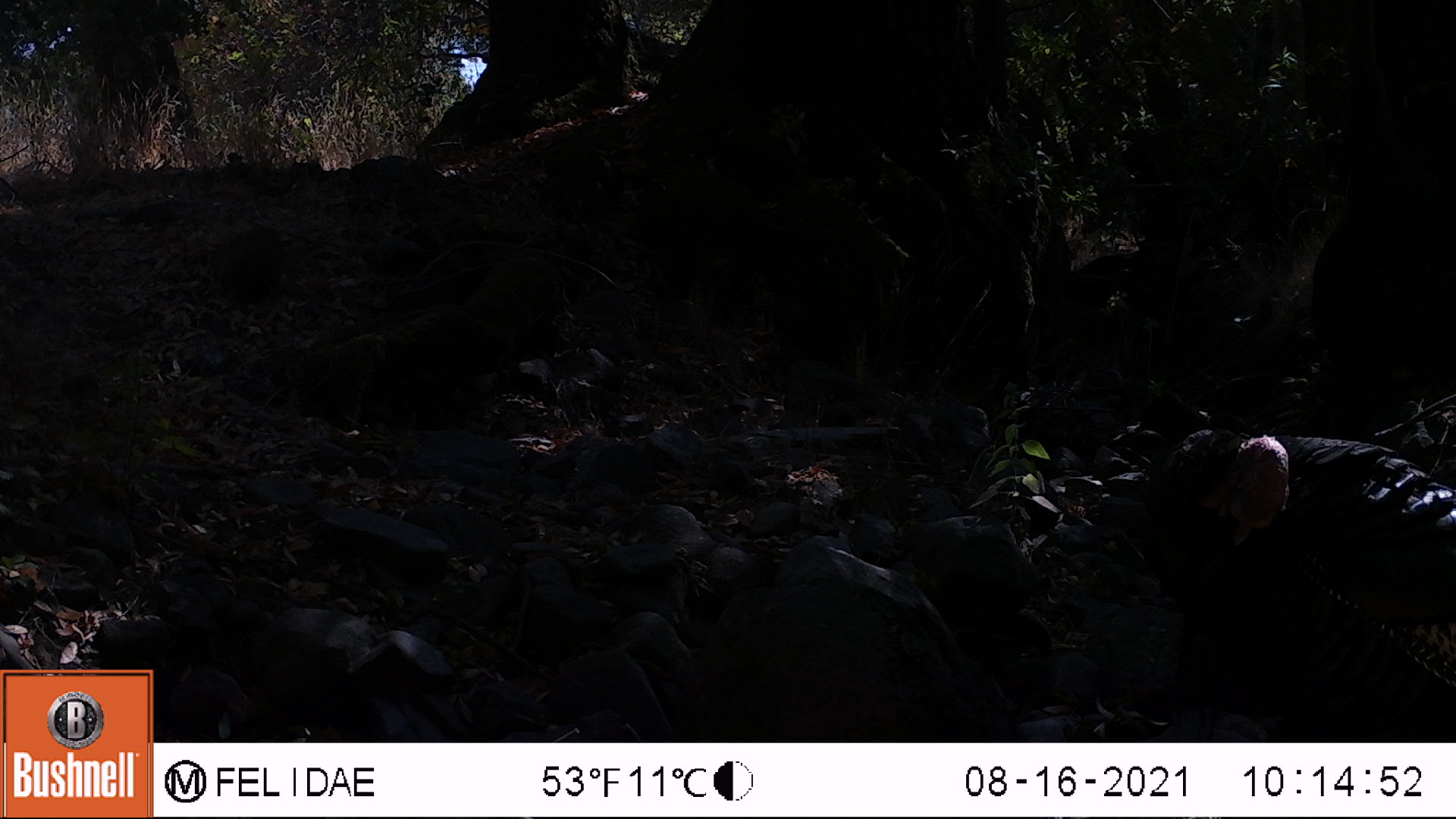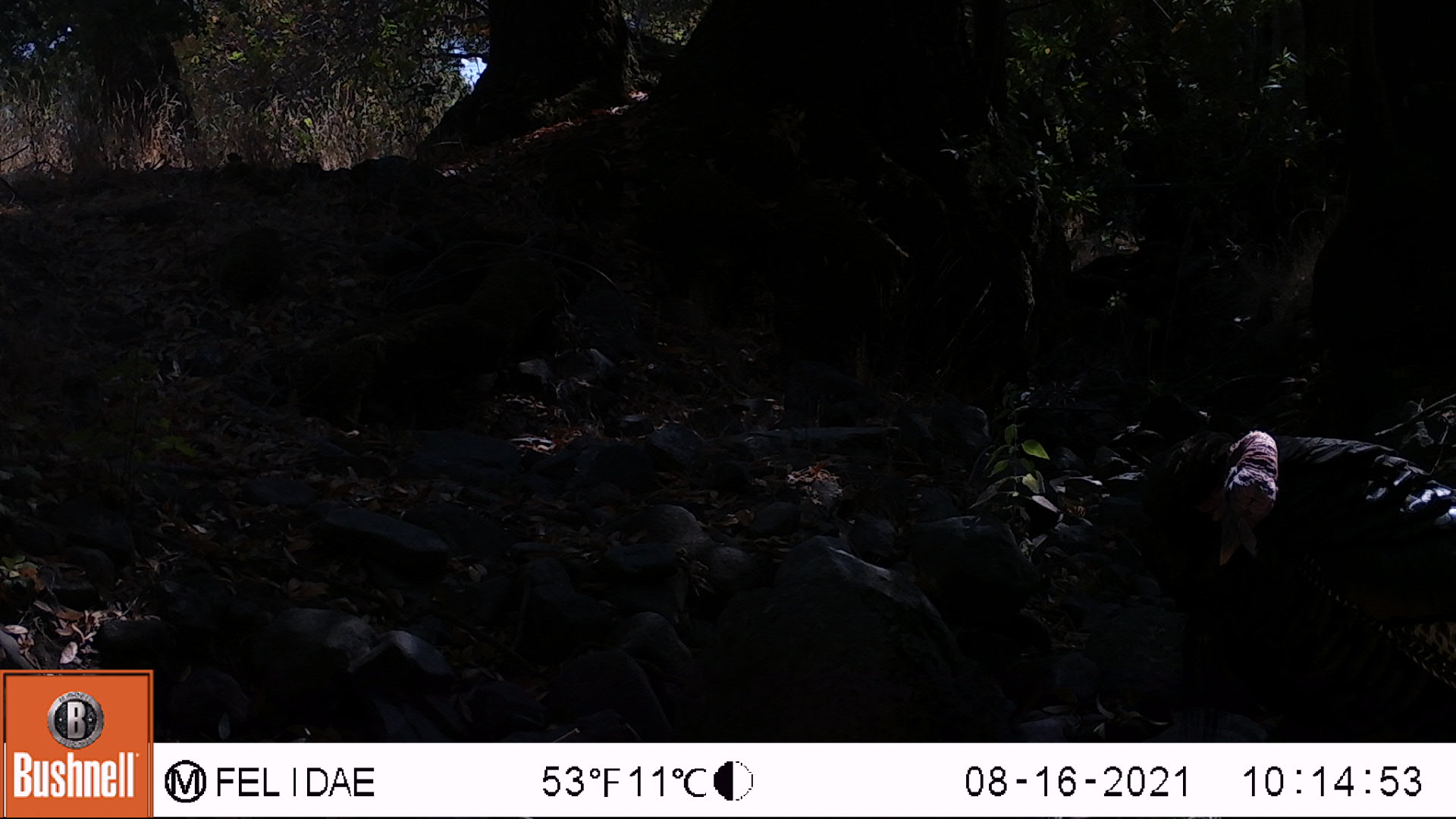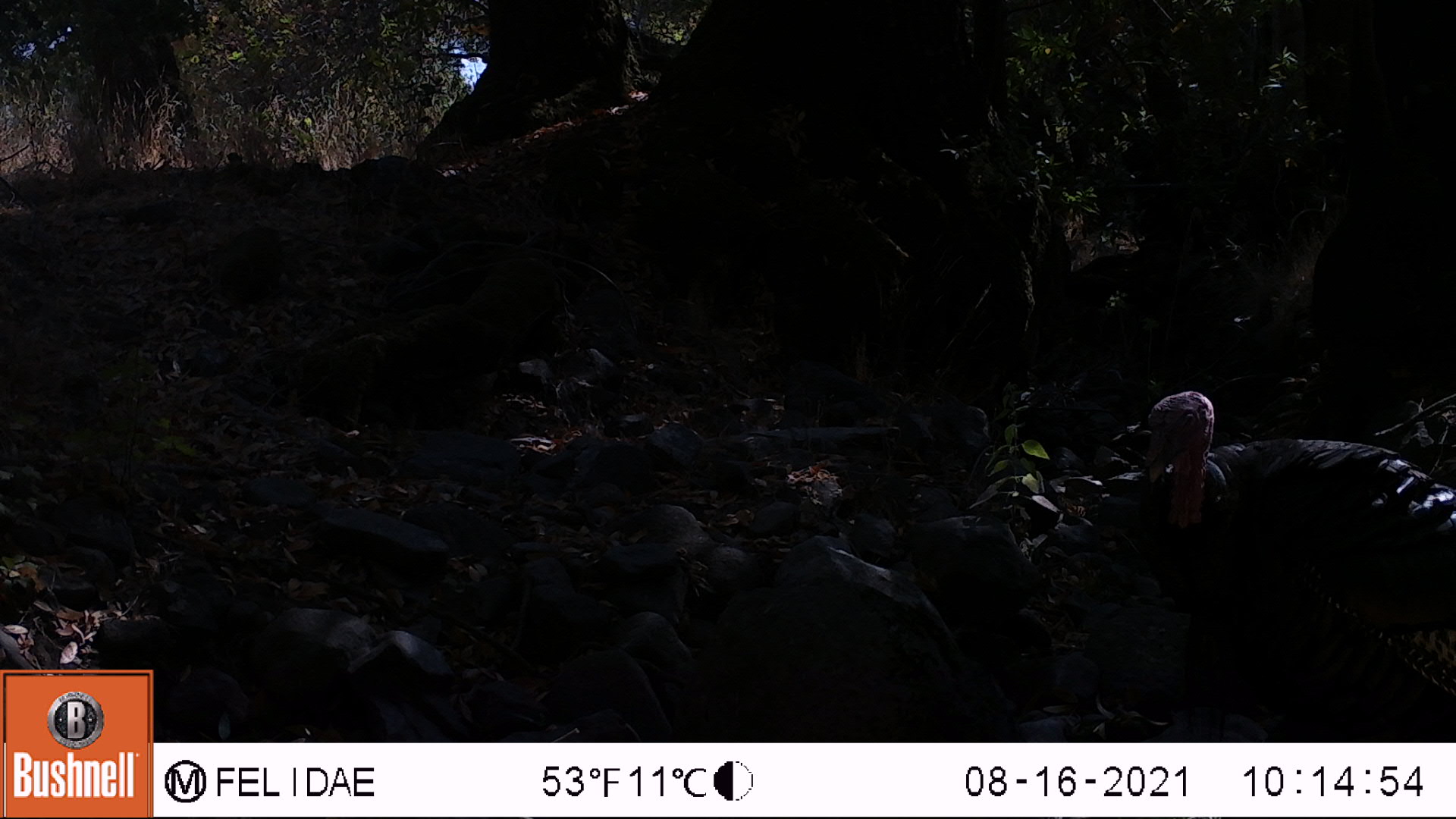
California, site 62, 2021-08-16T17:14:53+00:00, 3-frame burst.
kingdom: Animalia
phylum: Chordata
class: Aves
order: Galliformes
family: Phasianidae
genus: Meleagris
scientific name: Meleagris gallopavo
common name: turkey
Turkey (Meleagris gallopavo).